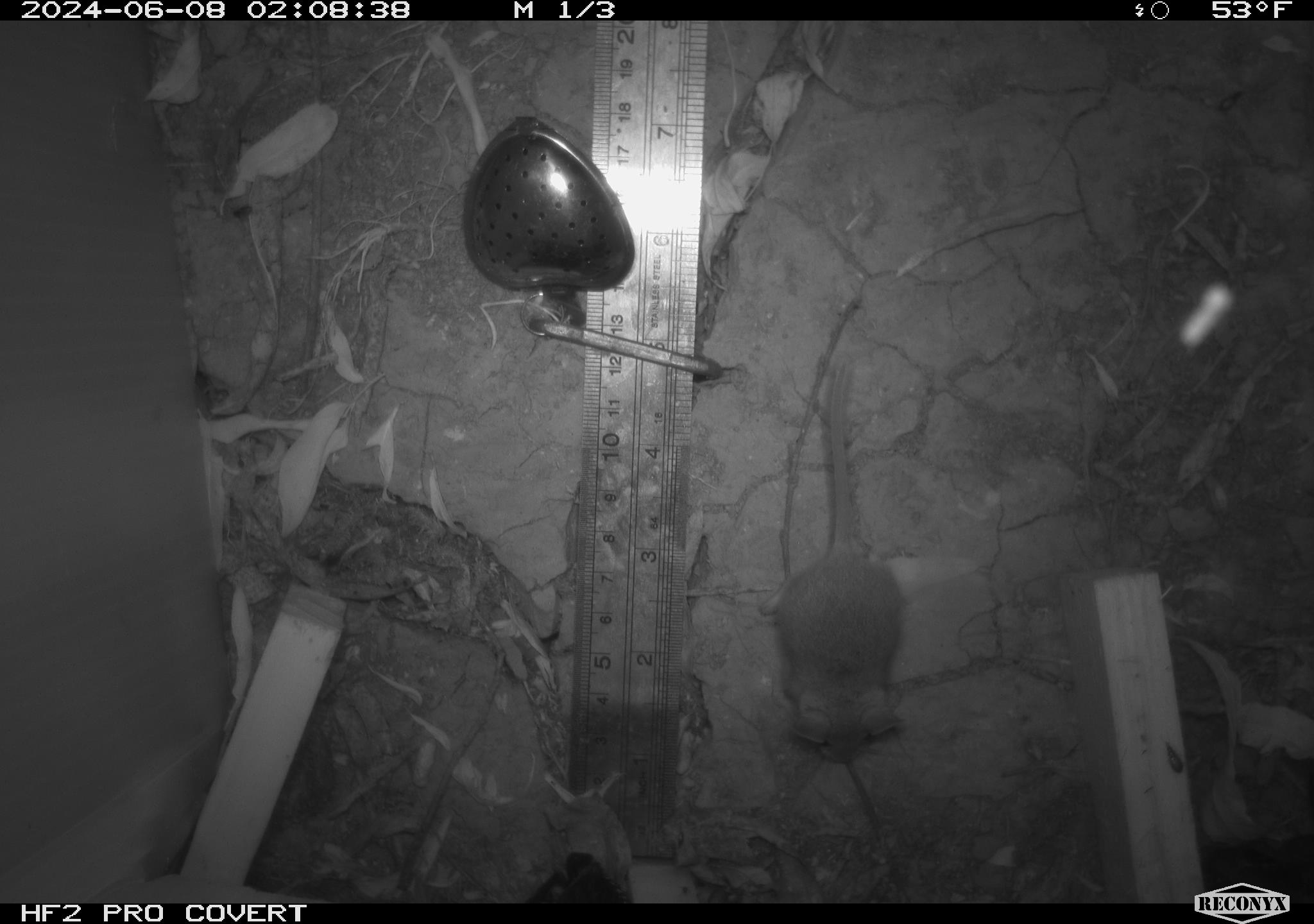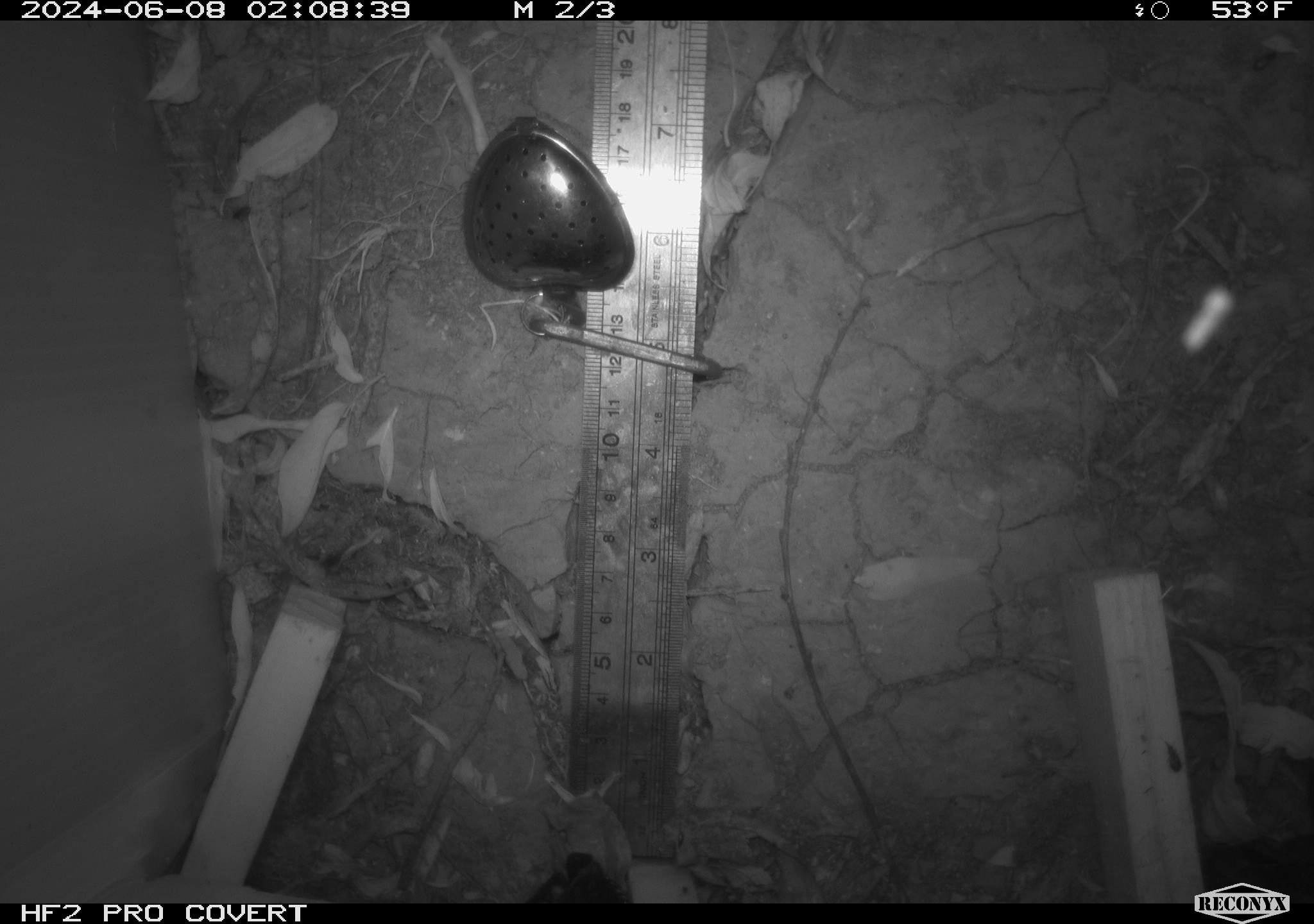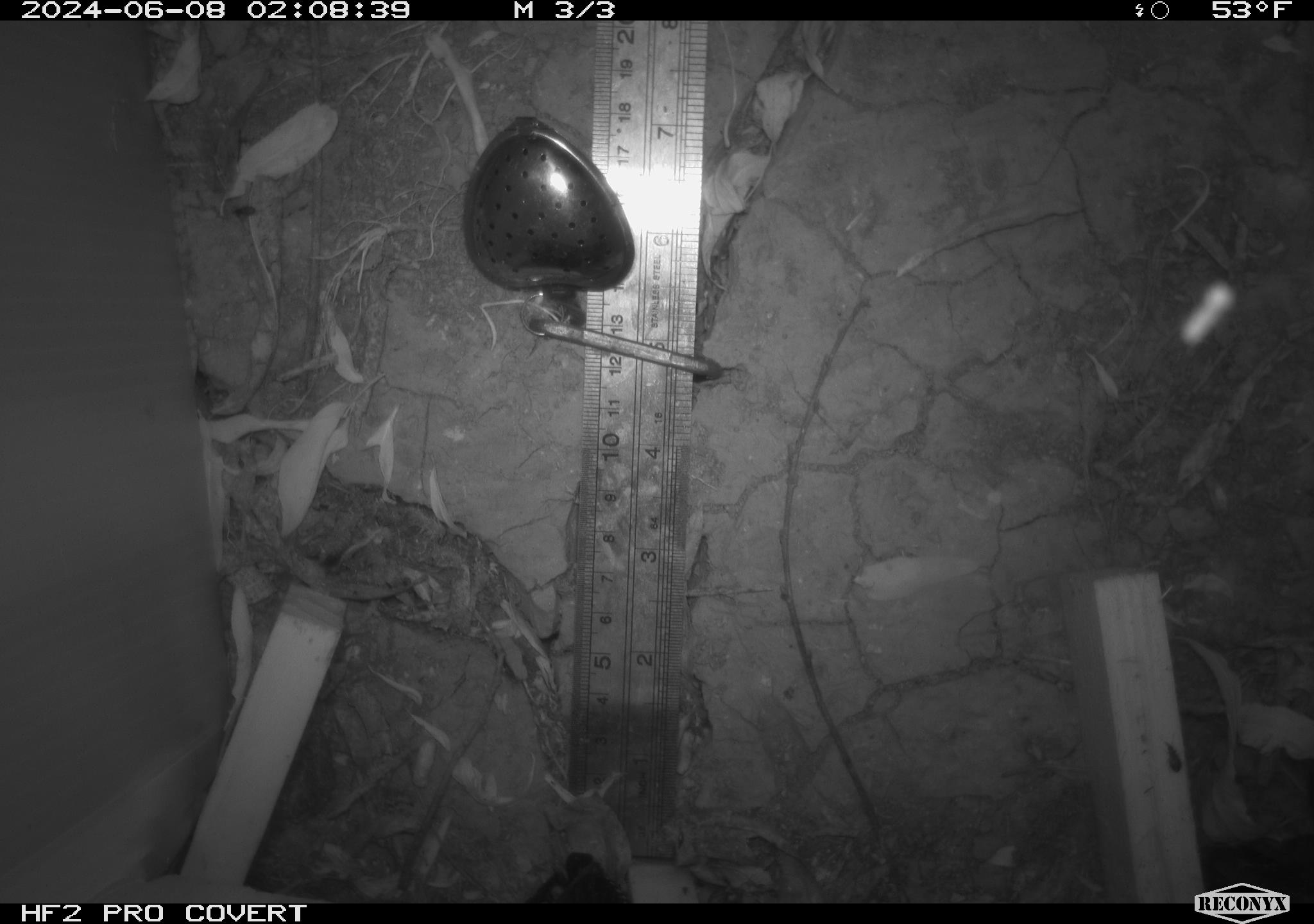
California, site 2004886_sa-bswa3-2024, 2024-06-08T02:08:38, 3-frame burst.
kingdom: Animalia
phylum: Chordata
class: Mammalia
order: Rodentia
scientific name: Rodentia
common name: mouse species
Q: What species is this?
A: Mouse species (Rodentia).